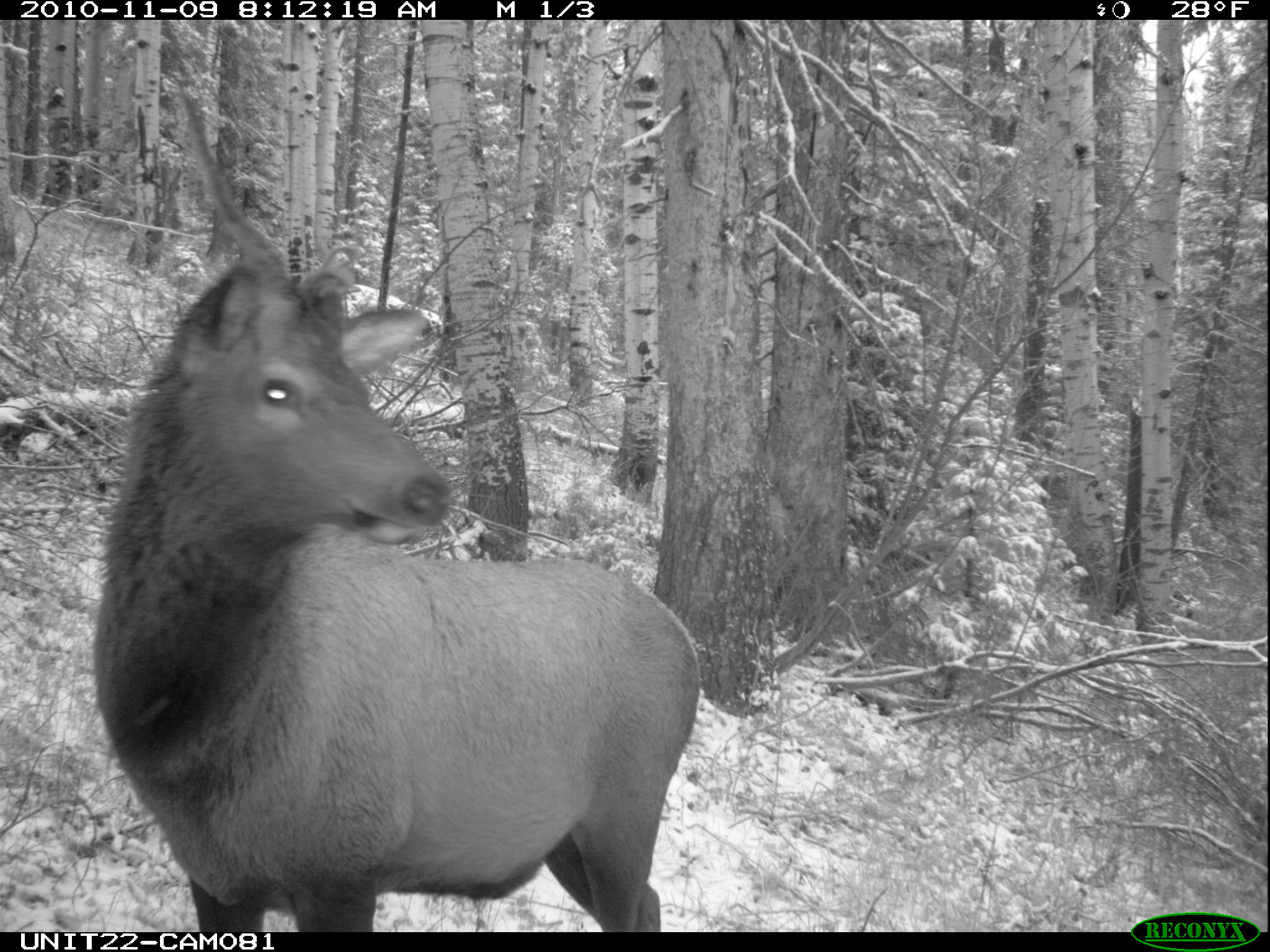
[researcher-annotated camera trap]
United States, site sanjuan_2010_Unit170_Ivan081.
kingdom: Animalia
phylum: Chordata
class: Mammalia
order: Artiodactyla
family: Cervidae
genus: Cervus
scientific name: Cervus elaphus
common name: red deer